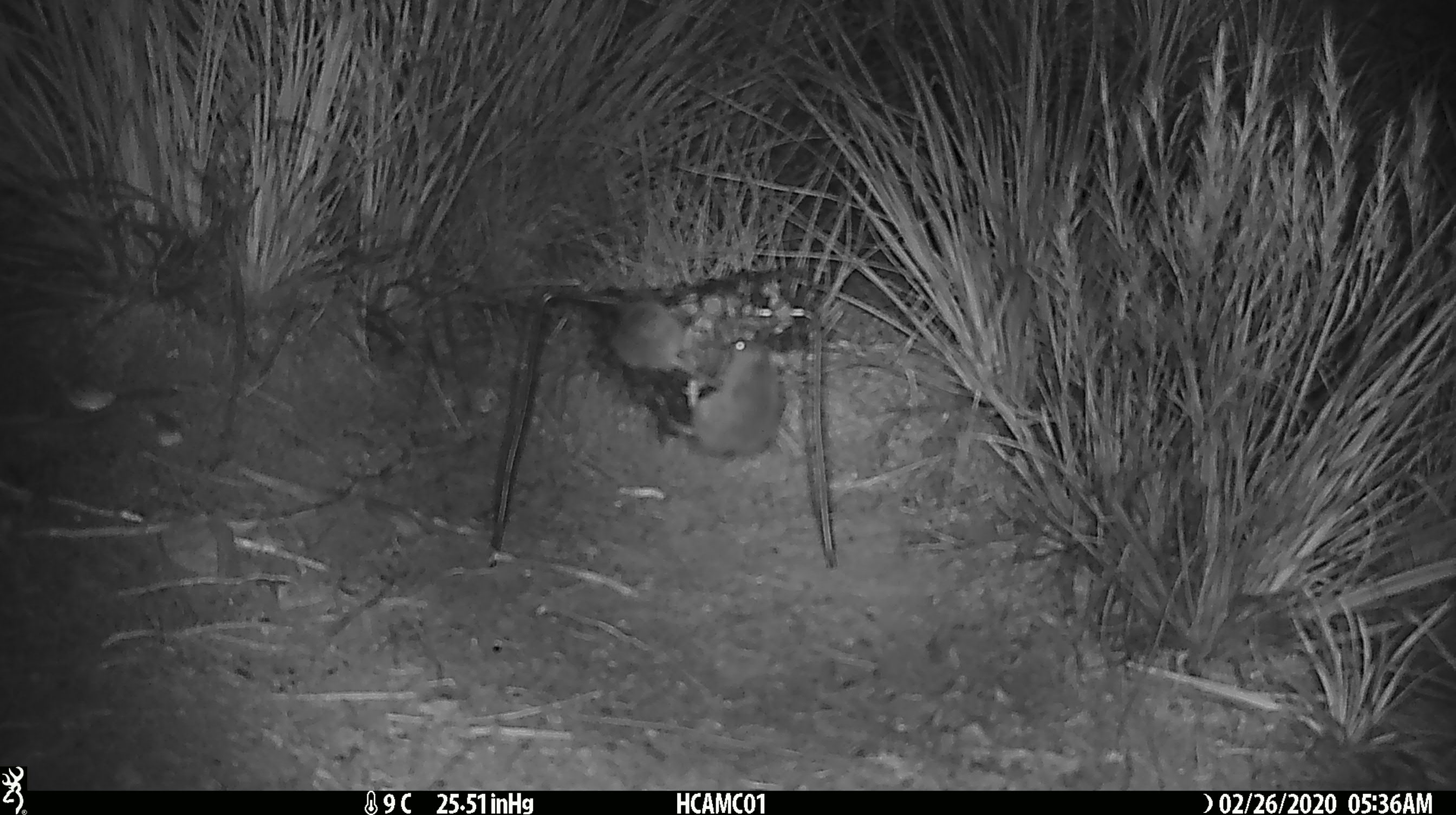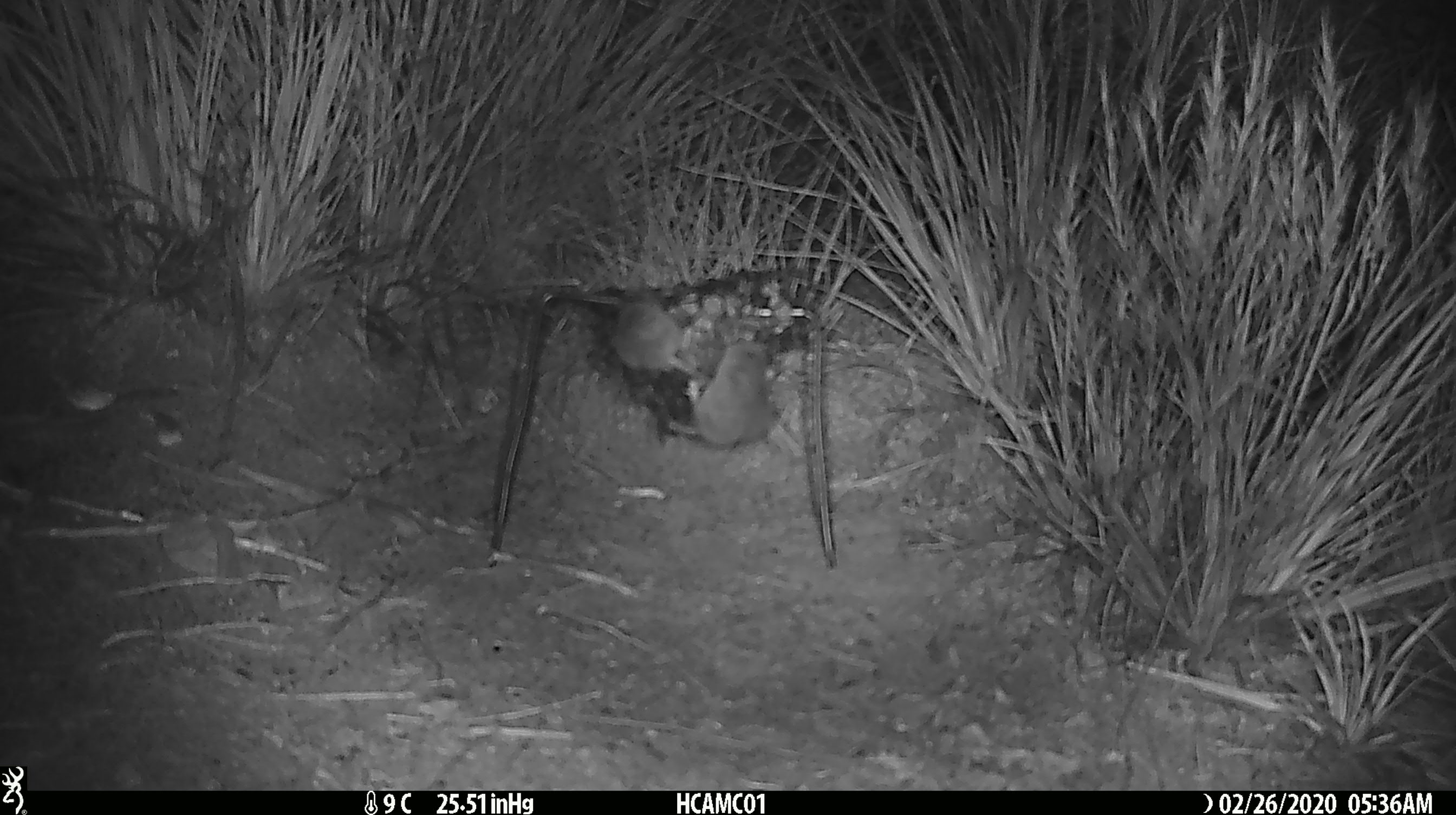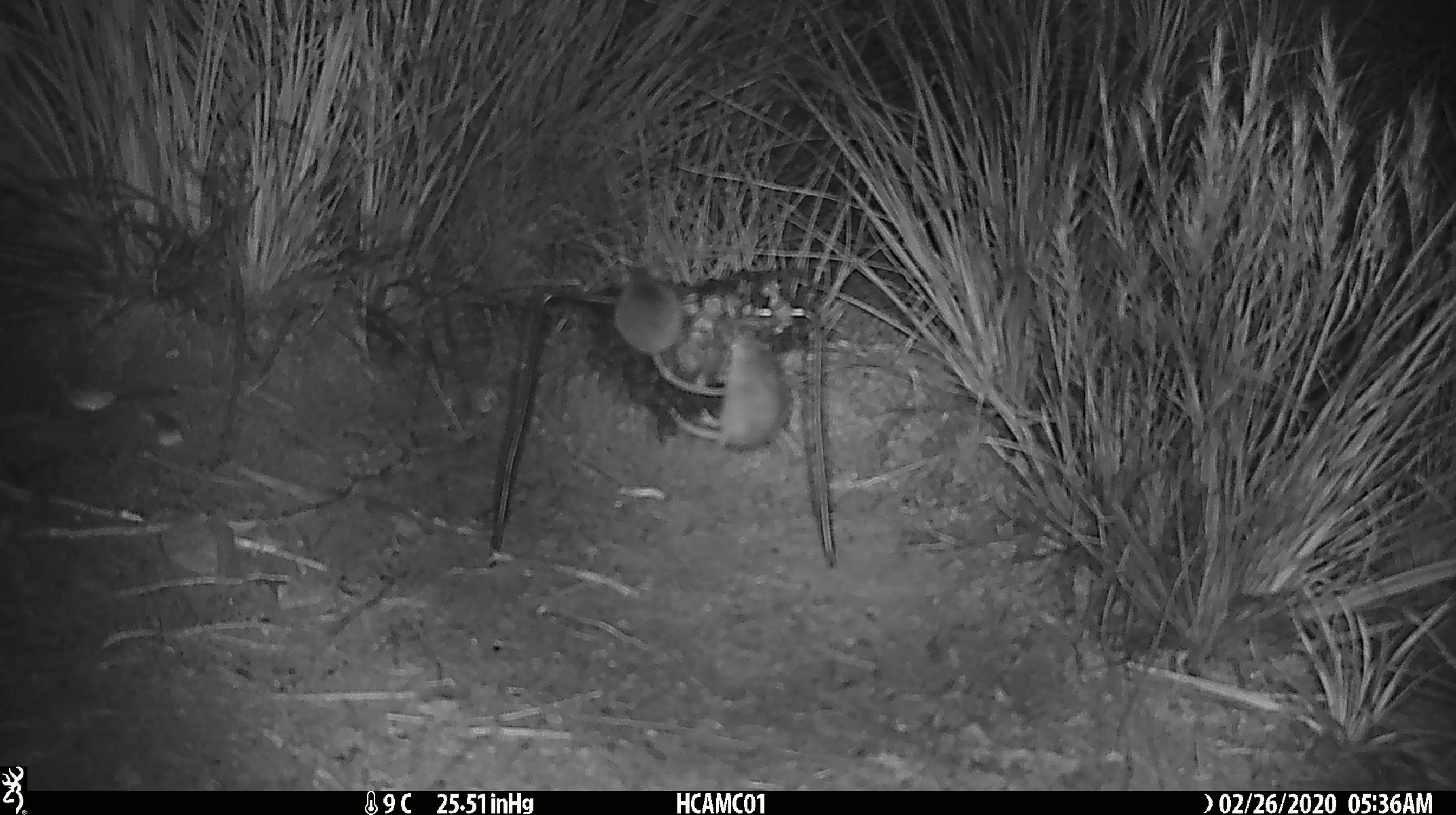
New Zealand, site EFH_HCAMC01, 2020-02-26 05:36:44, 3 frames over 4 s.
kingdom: Animalia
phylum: Chordata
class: Mammalia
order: Rodentia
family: Muridae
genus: Mus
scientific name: Mus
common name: mouse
Mouse (Mus).